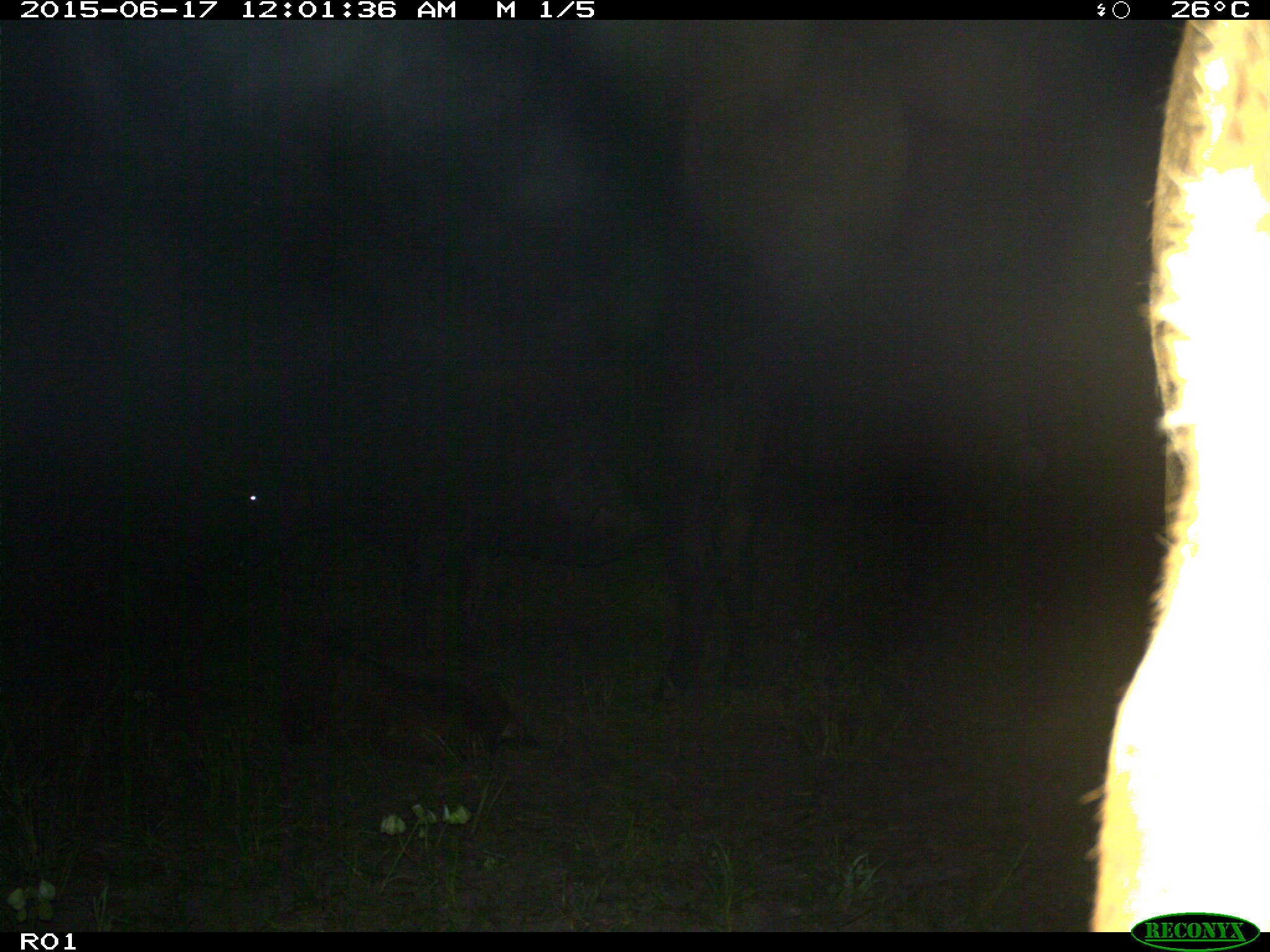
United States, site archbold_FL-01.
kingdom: Animalia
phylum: Chordata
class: Mammalia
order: Artiodactyla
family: Bovidae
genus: Bos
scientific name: Bos taurus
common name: domestic cow